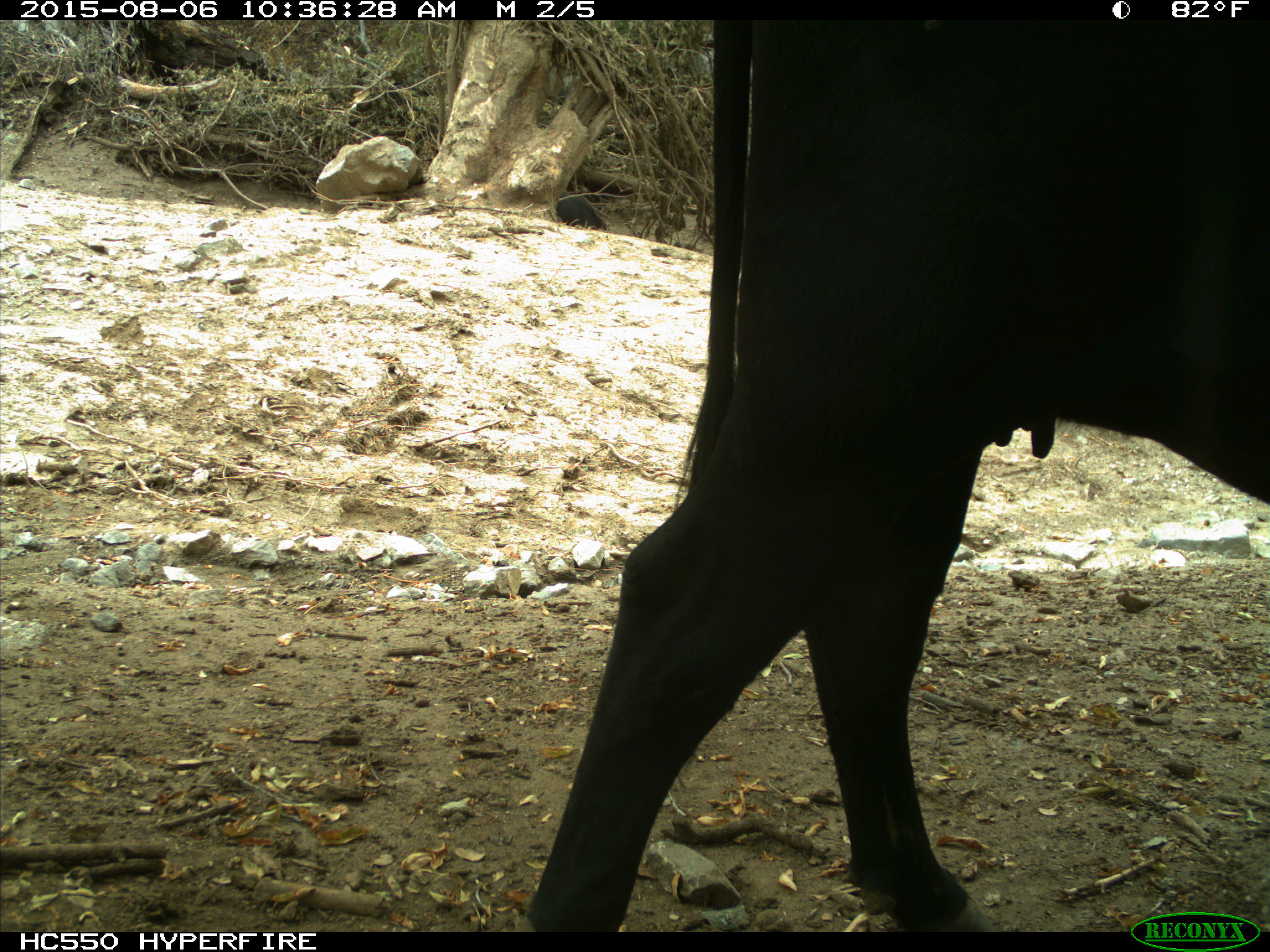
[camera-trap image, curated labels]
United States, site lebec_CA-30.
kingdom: Animalia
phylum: Chordata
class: Mammalia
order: Artiodactyla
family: Bovidae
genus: Bos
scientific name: Bos taurus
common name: domestic cow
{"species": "Bos taurus (domestic cow)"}